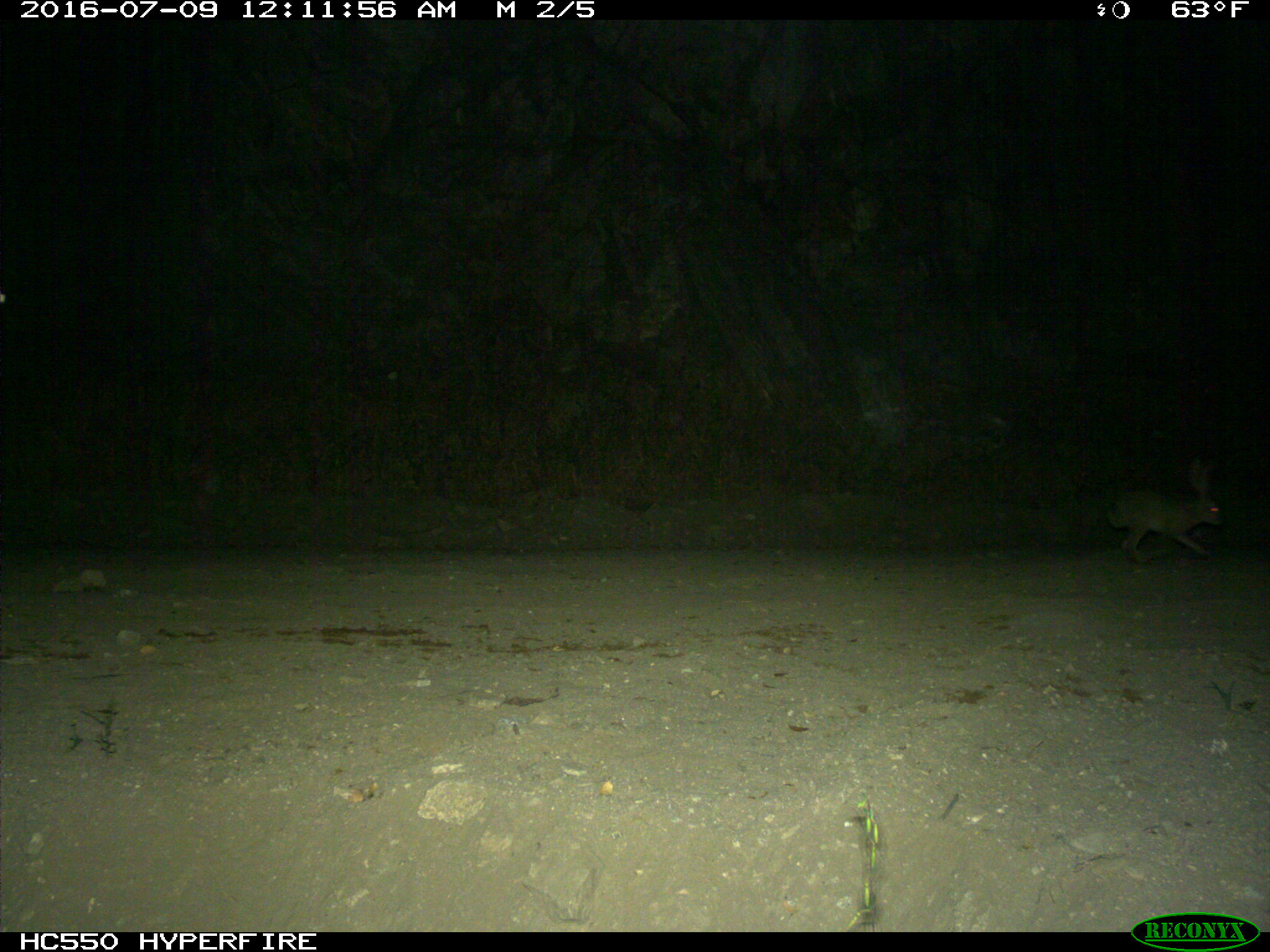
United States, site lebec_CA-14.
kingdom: Animalia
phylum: Chordata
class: Mammalia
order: Lagomorpha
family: Leporidae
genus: Lepus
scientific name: Lepus californicus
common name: black-tailed jackrabbit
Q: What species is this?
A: Lepus californicus (black-tailed jackrabbit).